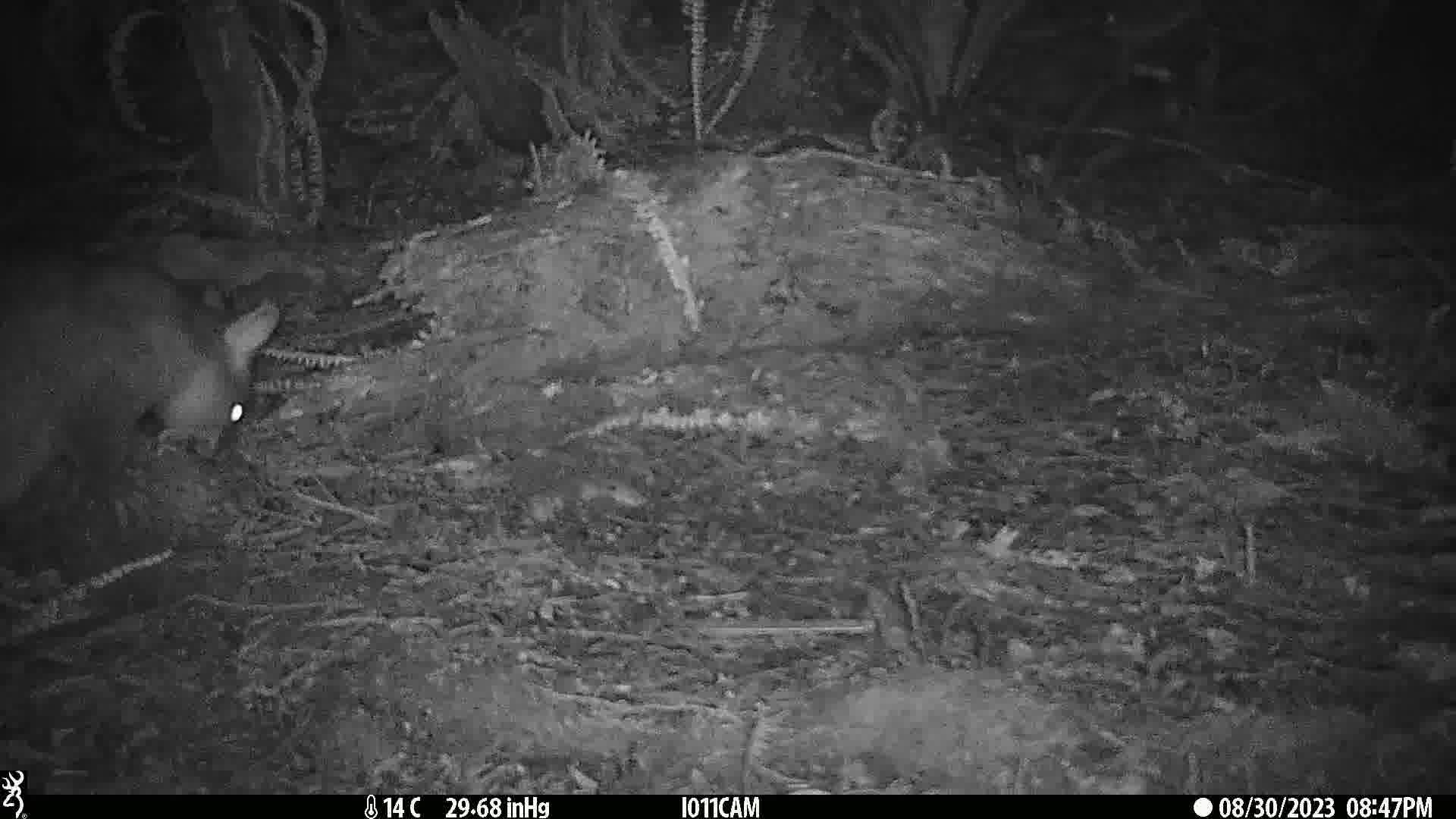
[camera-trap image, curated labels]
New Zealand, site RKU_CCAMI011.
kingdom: Animalia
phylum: Chordata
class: Mammalia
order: Diprotodontia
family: Phalangeridae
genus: Trichosurus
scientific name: Trichosurus vulpecula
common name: common brushtail possum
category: possum